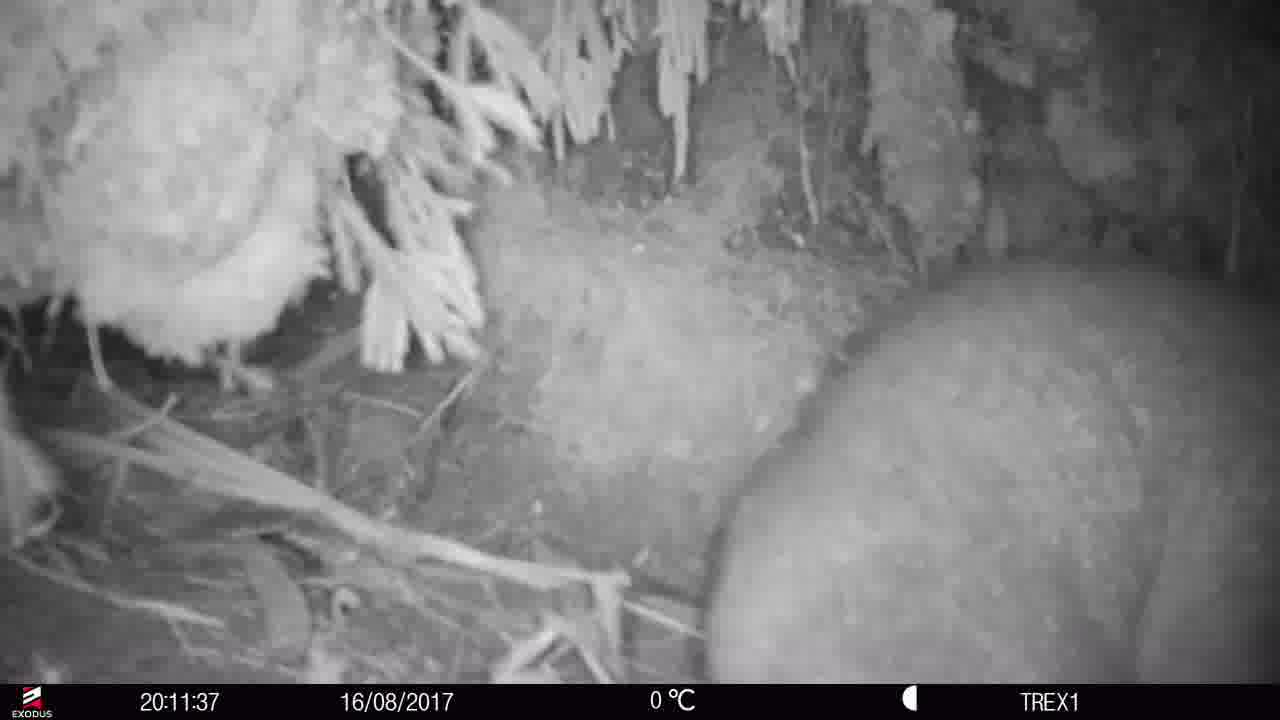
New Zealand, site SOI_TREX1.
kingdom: Animalia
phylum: Chordata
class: Mammalia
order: Diprotodontia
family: Phalangeridae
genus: Trichosurus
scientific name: Trichosurus vulpecula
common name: common brushtail possum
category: possum